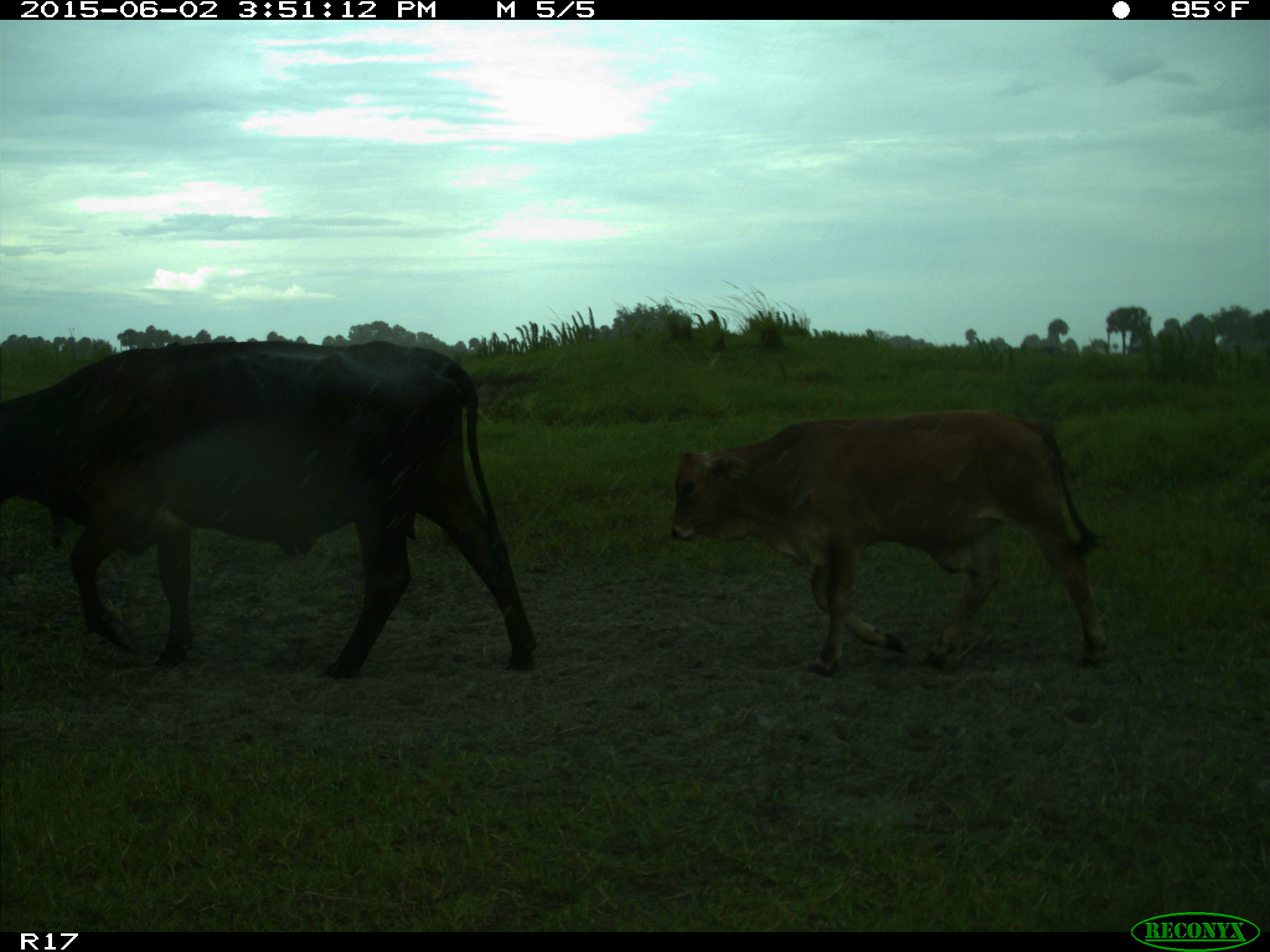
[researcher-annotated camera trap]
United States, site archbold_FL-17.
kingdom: Animalia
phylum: Chordata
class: Mammalia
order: Artiodactyla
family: Bovidae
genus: Bos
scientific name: Bos taurus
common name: domestic cow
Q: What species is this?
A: Bos taurus (domestic cow).